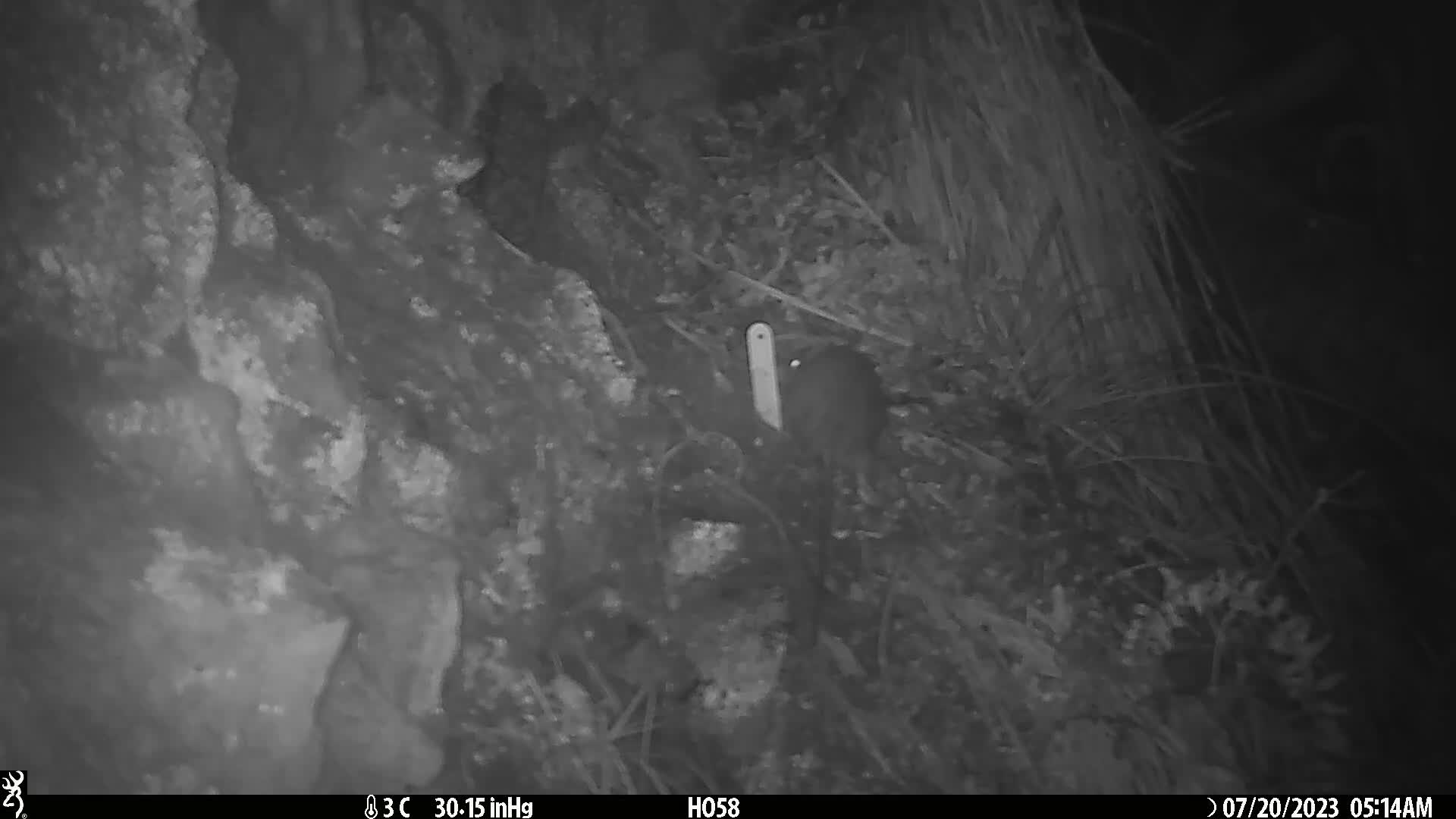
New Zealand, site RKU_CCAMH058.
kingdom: Animalia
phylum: Chordata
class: Mammalia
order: Rodentia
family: Muridae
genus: Rattus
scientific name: Rattus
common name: rat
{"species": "rat (Rattus)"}